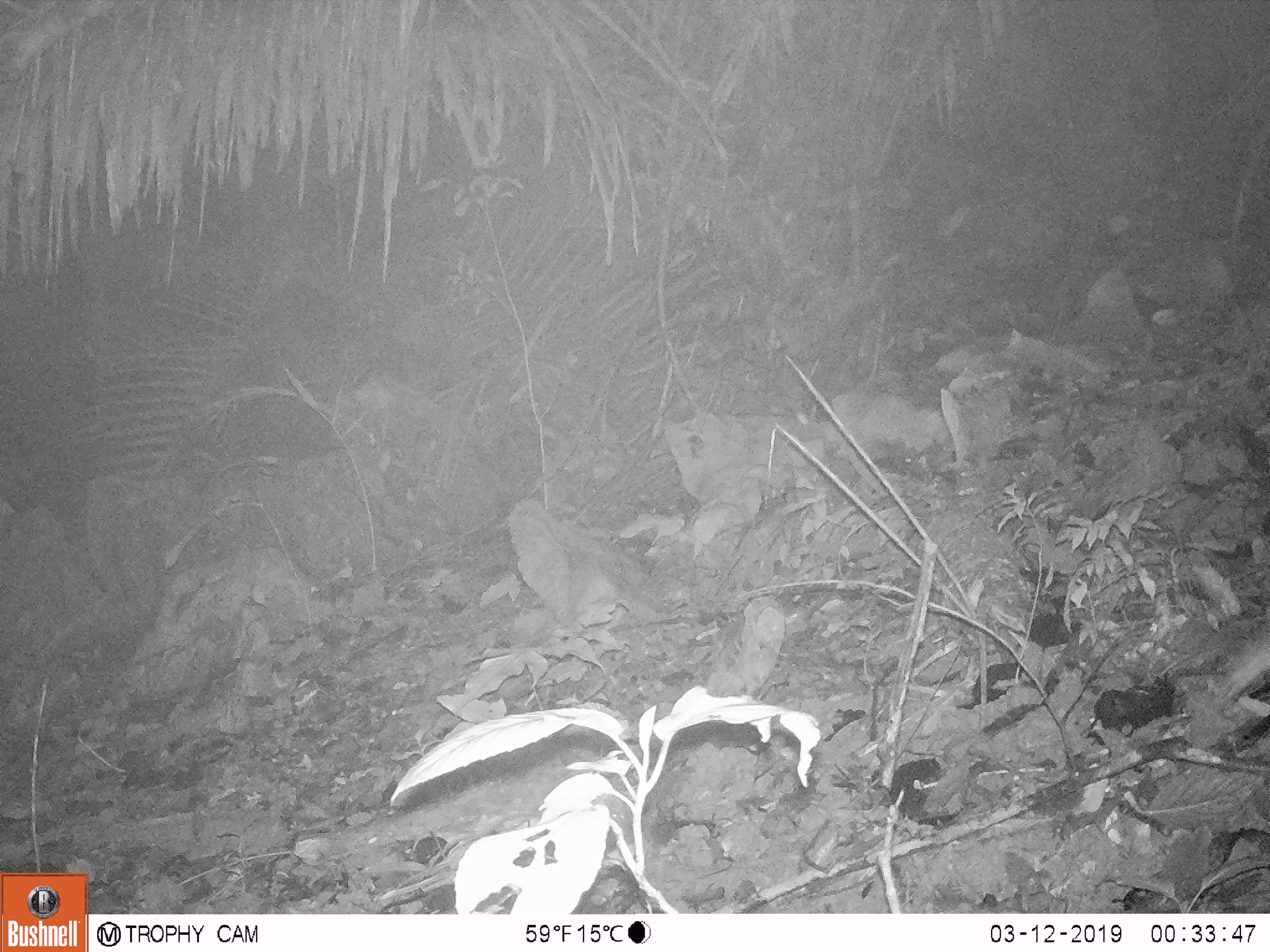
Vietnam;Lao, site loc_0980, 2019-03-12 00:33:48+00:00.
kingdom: Animalia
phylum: Chordata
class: Mammalia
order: Rodentia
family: Muridae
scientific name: Muridae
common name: old-world mice and rats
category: unidentified murid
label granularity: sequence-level